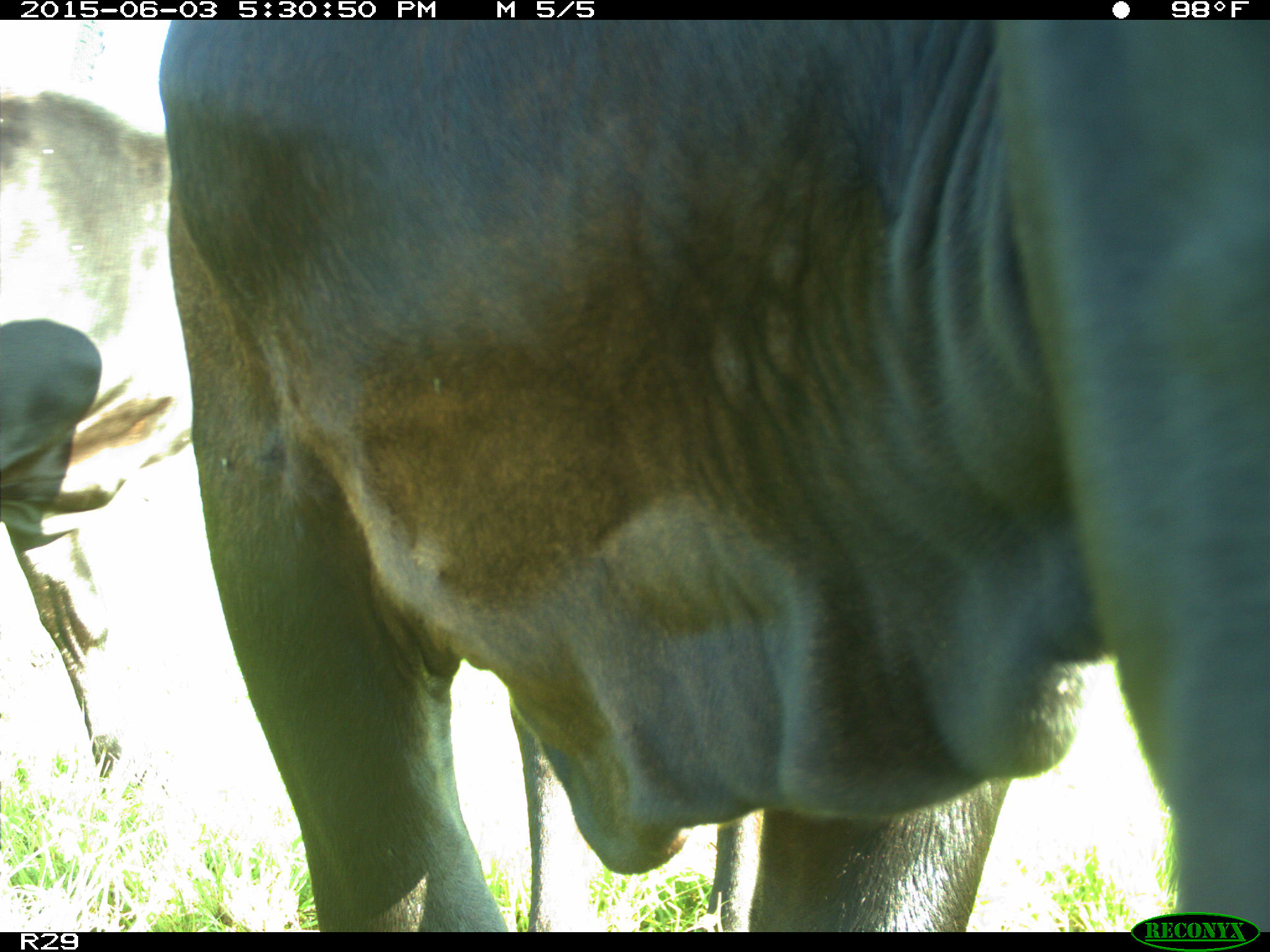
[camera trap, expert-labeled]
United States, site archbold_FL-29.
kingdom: Animalia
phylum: Chordata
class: Mammalia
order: Artiodactyla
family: Bovidae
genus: Bos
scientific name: Bos taurus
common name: domestic cow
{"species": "Bos taurus (domestic cow)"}